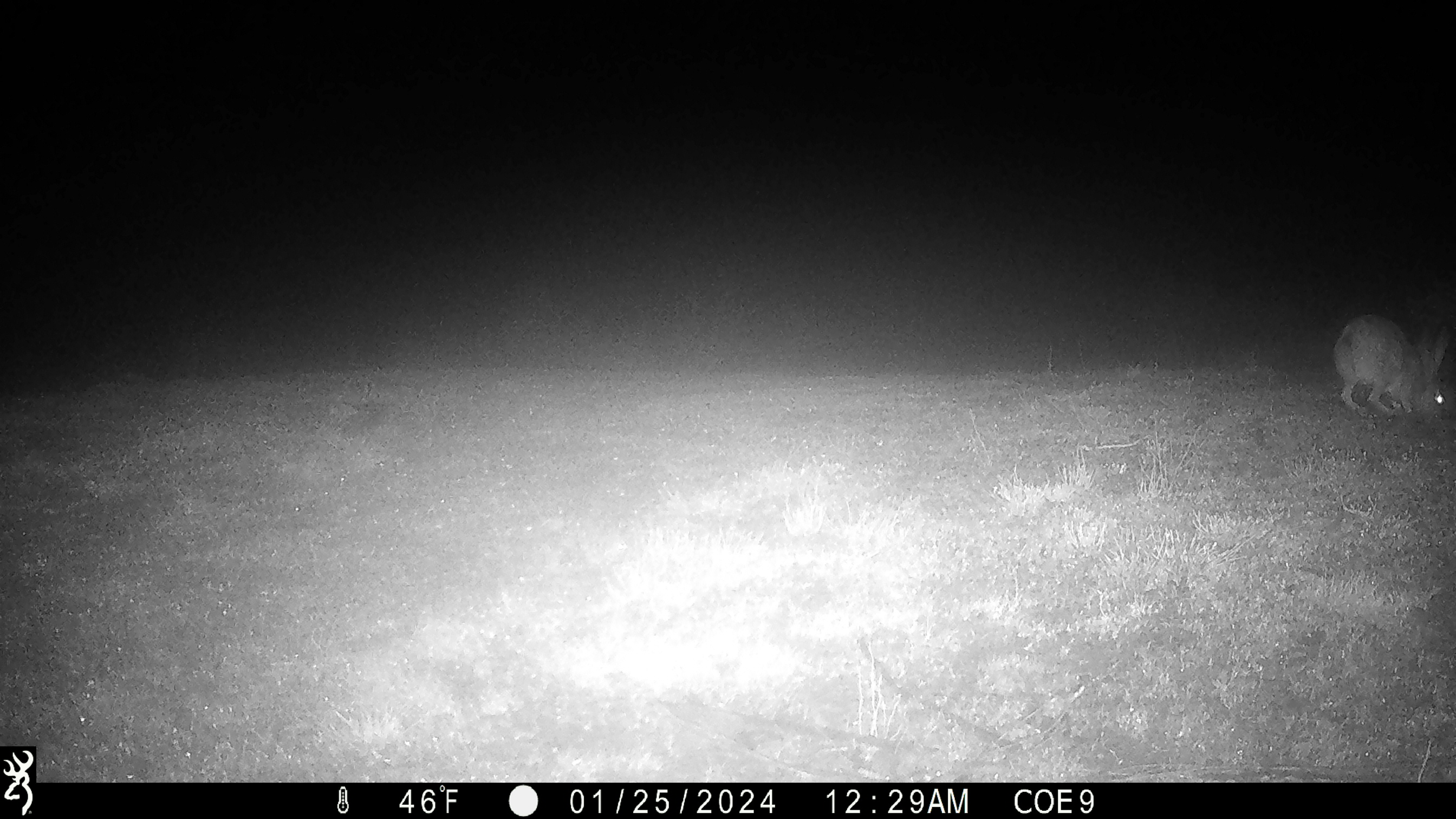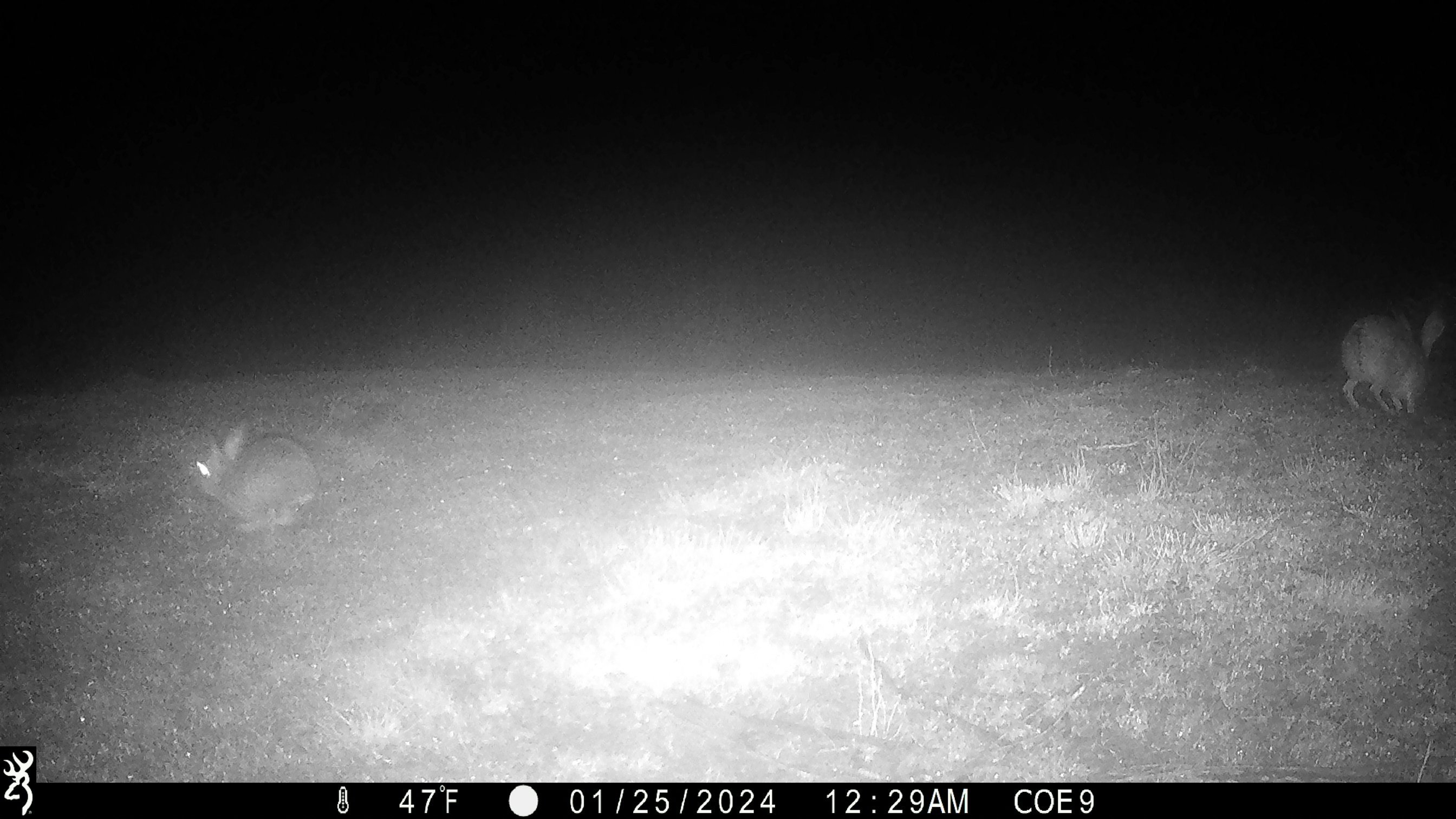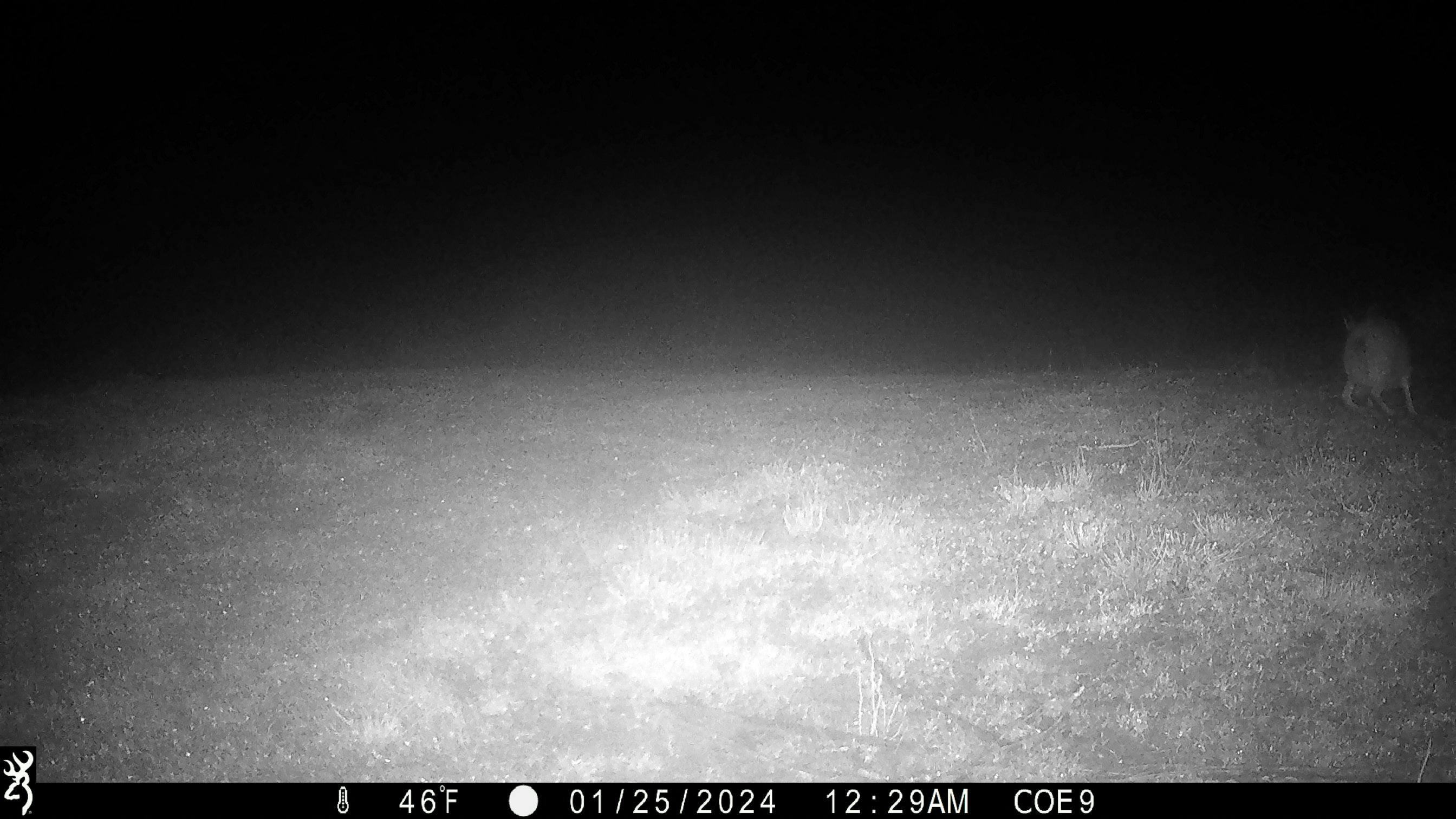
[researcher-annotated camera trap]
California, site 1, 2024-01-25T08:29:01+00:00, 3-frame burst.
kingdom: Animalia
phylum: Chordata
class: Mammalia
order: Lagomorpha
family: Leporidae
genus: Lepus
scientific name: Lepus californicus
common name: black-tailed jackrabbit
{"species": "black-tailed jackrabbit (Lepus californicus)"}